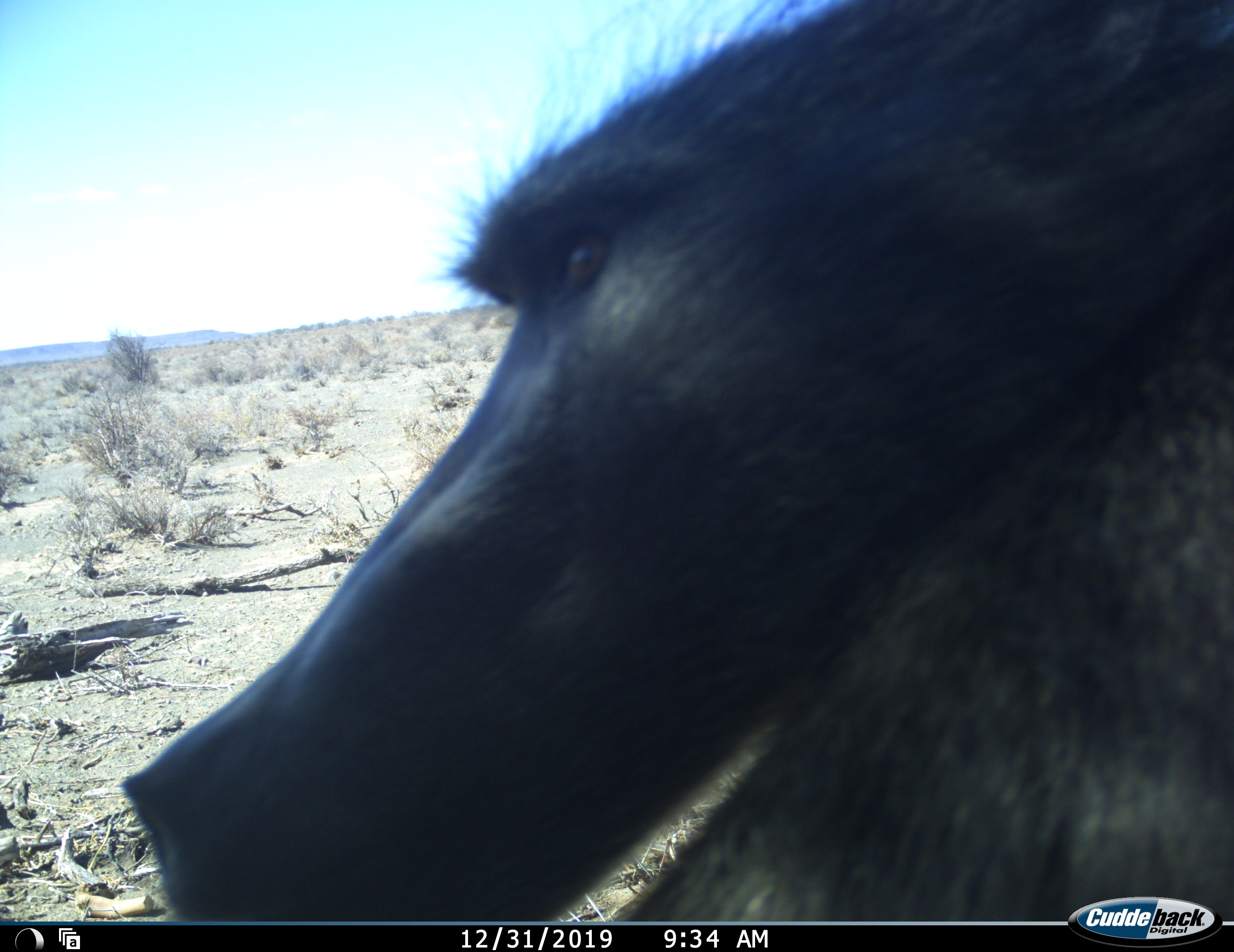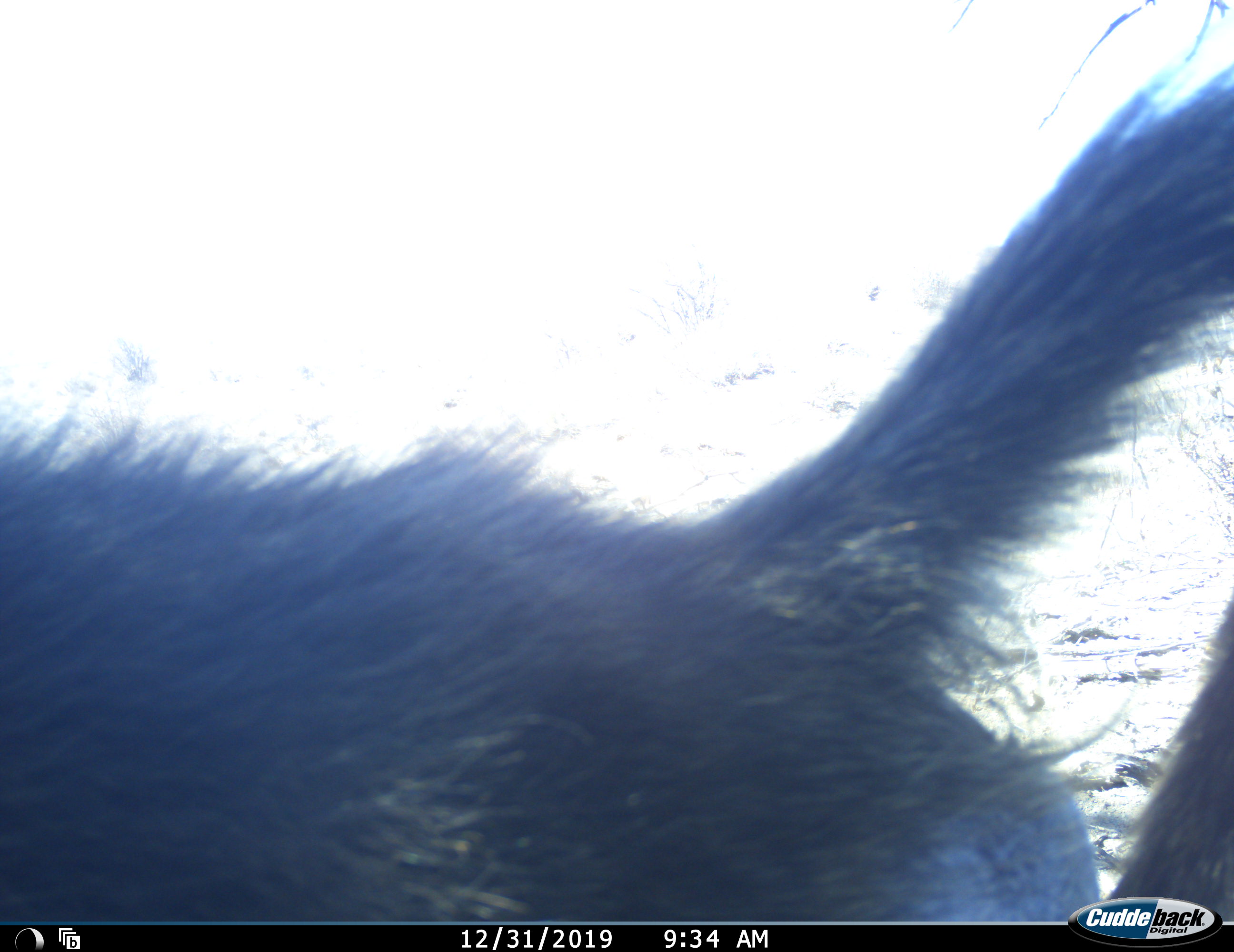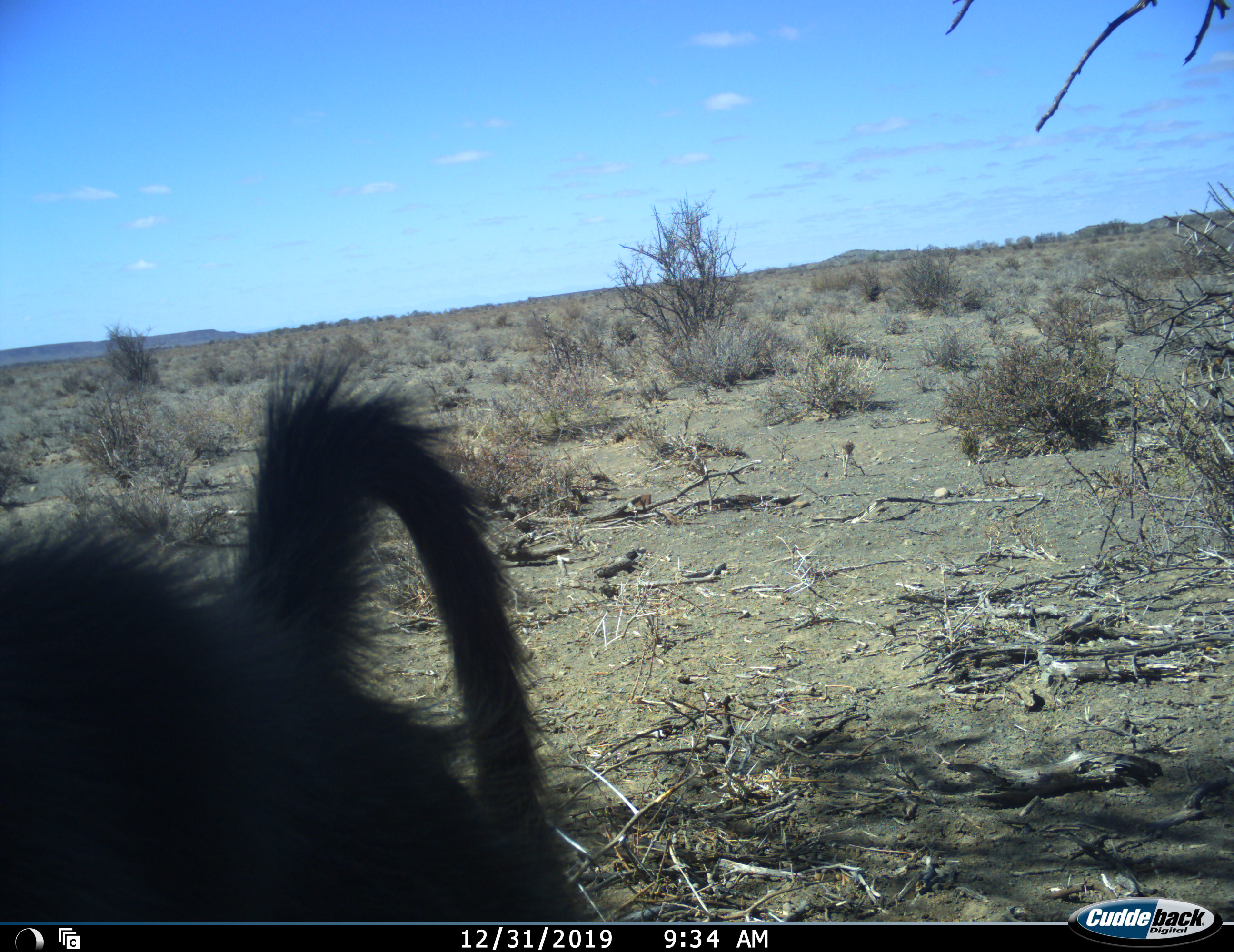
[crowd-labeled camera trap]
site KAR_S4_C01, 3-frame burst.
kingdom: Animalia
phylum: Chordata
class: Mammalia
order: Primates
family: Cercopithecidae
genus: Papio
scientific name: Papio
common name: baboon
Baboon (Papio), count 1. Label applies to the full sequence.